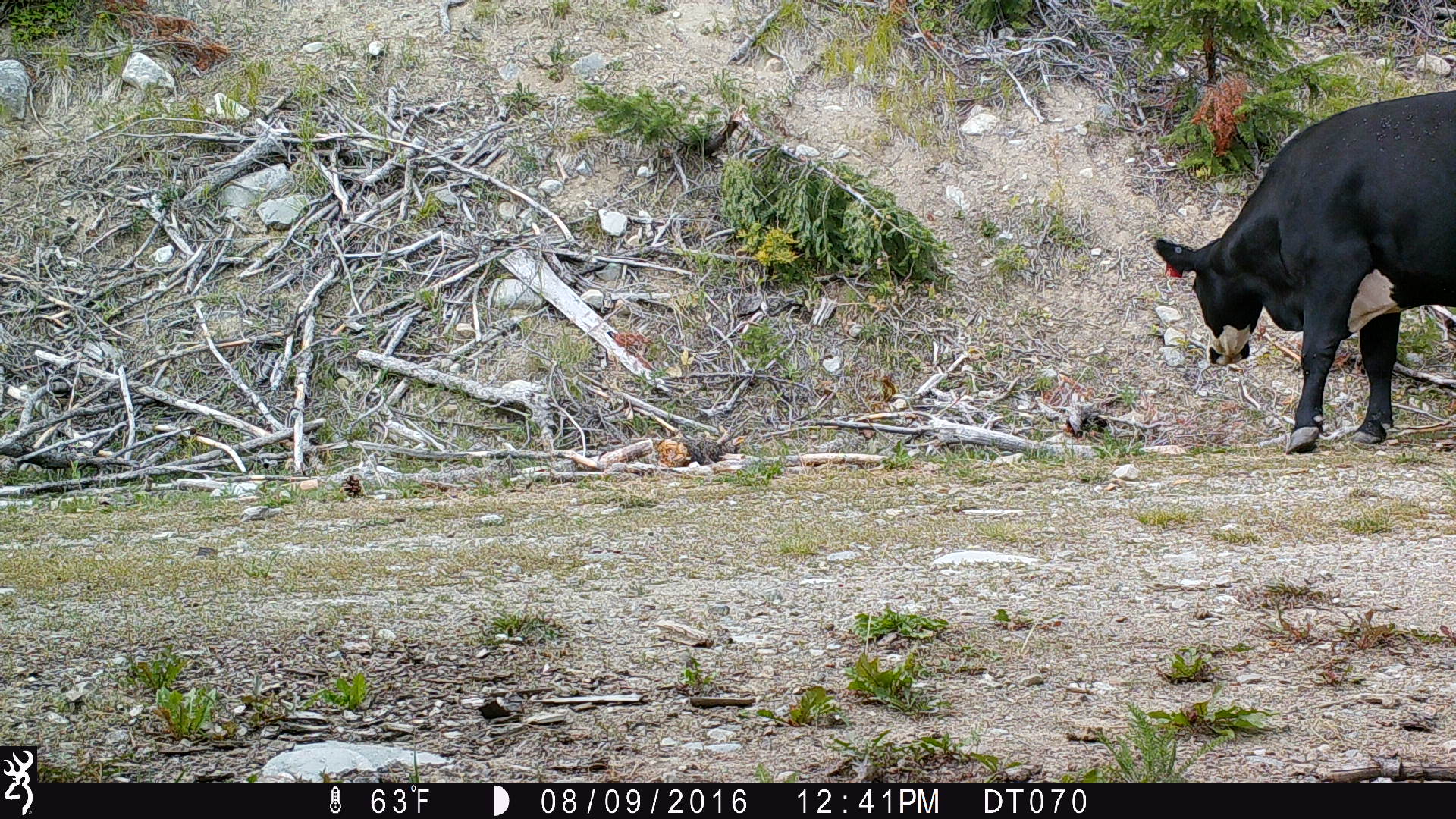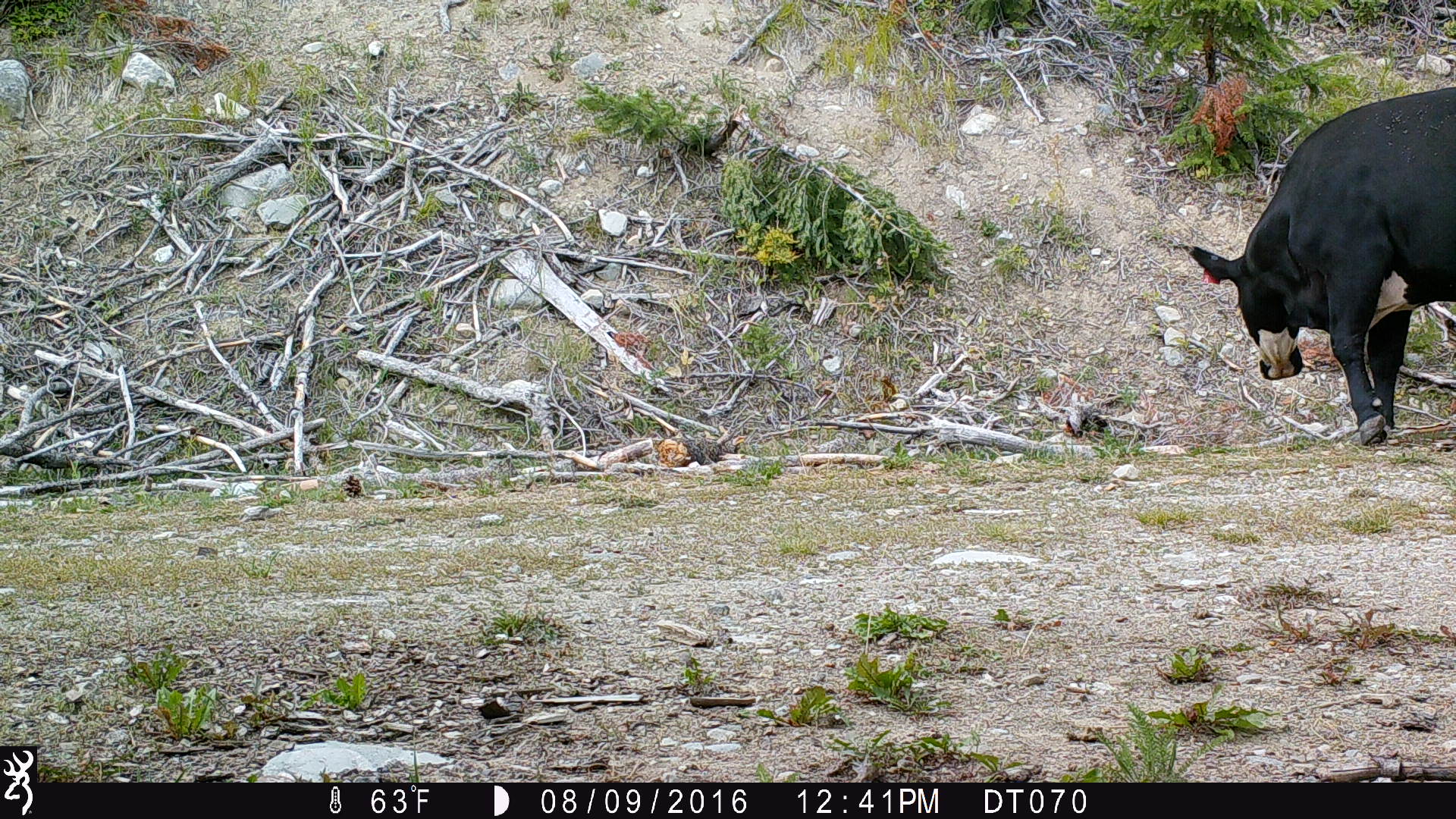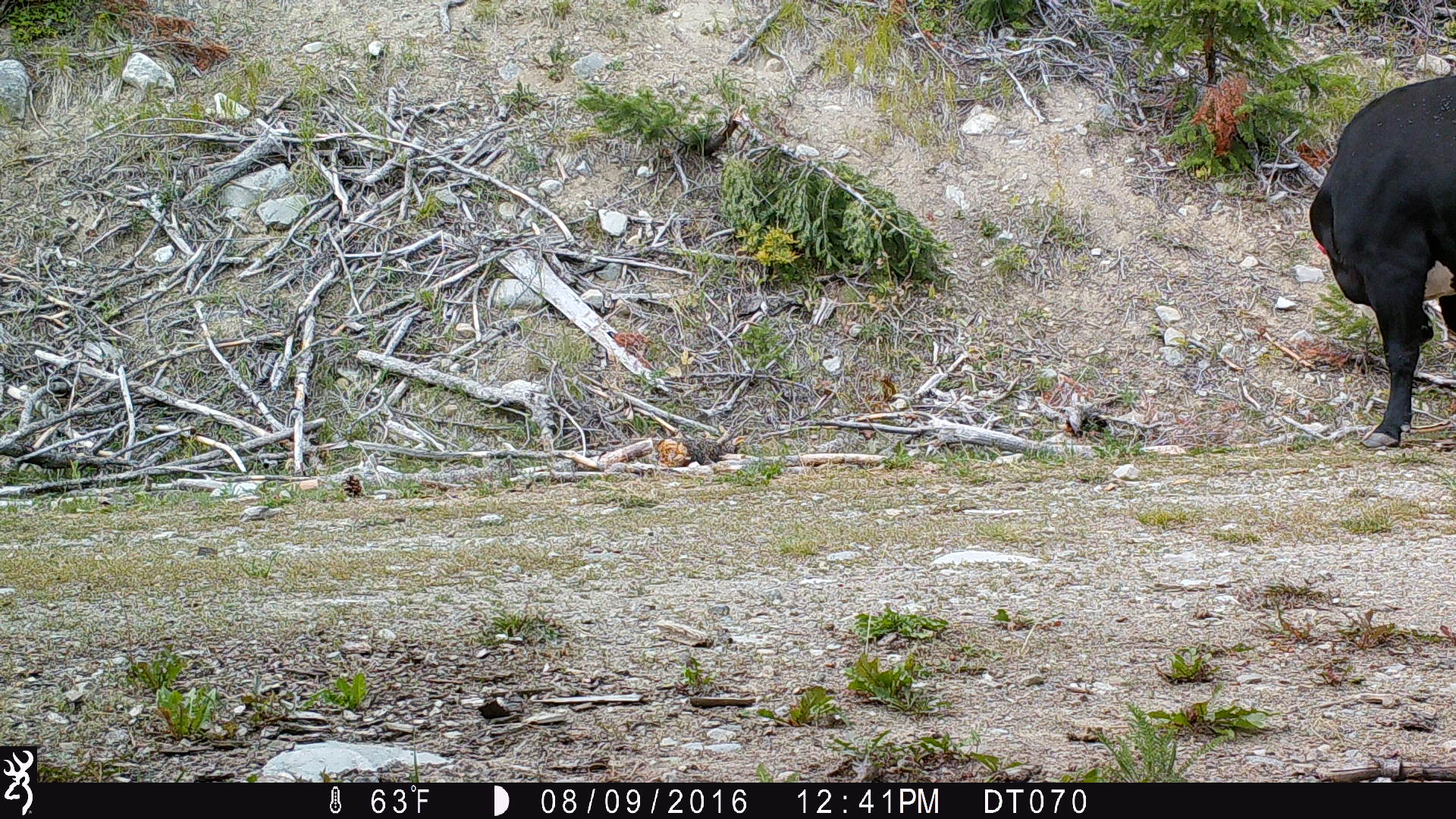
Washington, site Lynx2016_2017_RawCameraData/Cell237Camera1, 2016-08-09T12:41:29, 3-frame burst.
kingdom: Animalia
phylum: Chordata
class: Mammalia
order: Artiodactyla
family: Bovidae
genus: Bos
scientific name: Bos taurus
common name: domestic cattle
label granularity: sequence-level